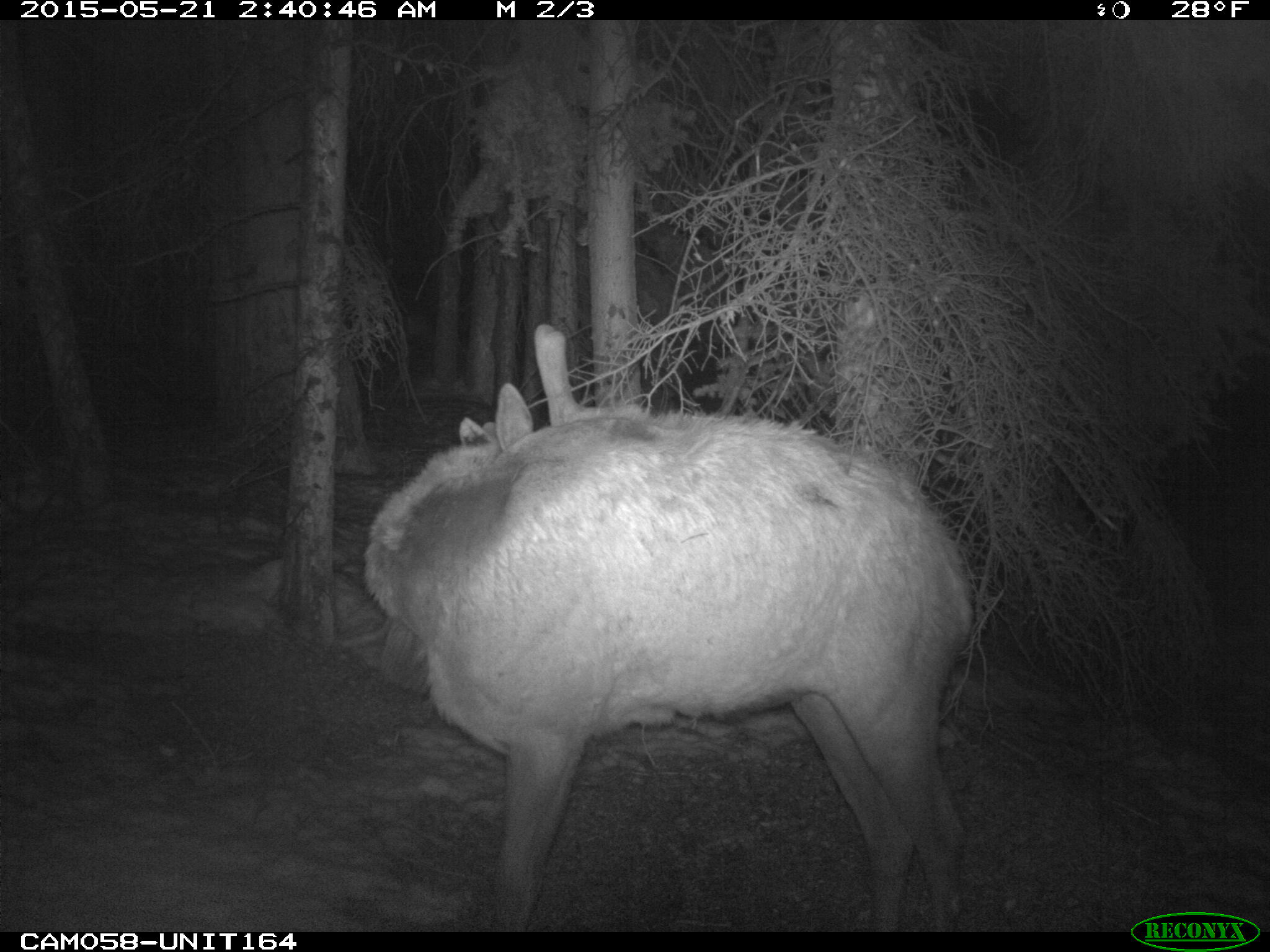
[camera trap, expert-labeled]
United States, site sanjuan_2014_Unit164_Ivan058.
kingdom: Animalia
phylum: Chordata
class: Mammalia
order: Artiodactyla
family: Cervidae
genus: Cervus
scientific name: Cervus elaphus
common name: red deer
Cervus elaphus (red deer).